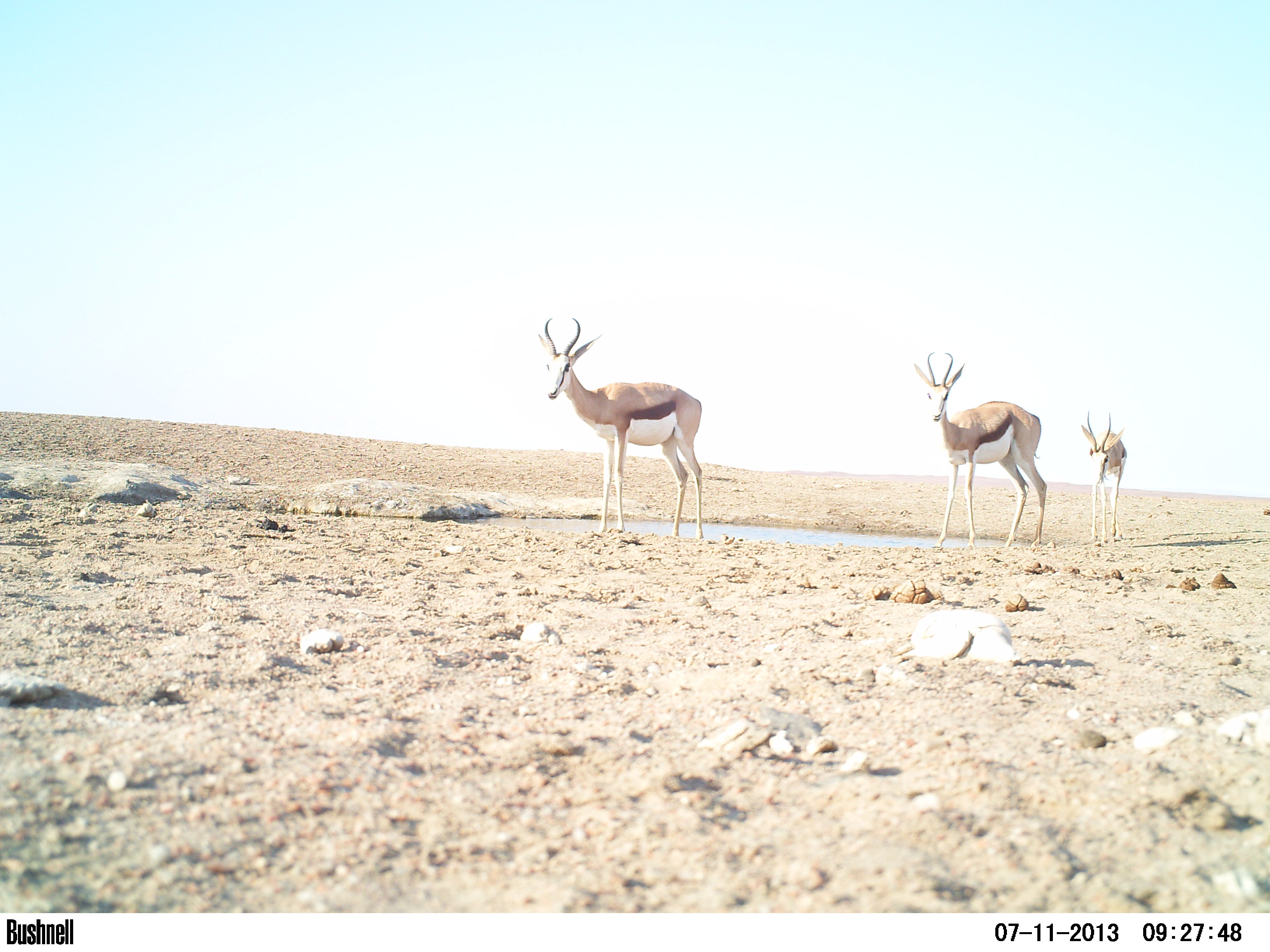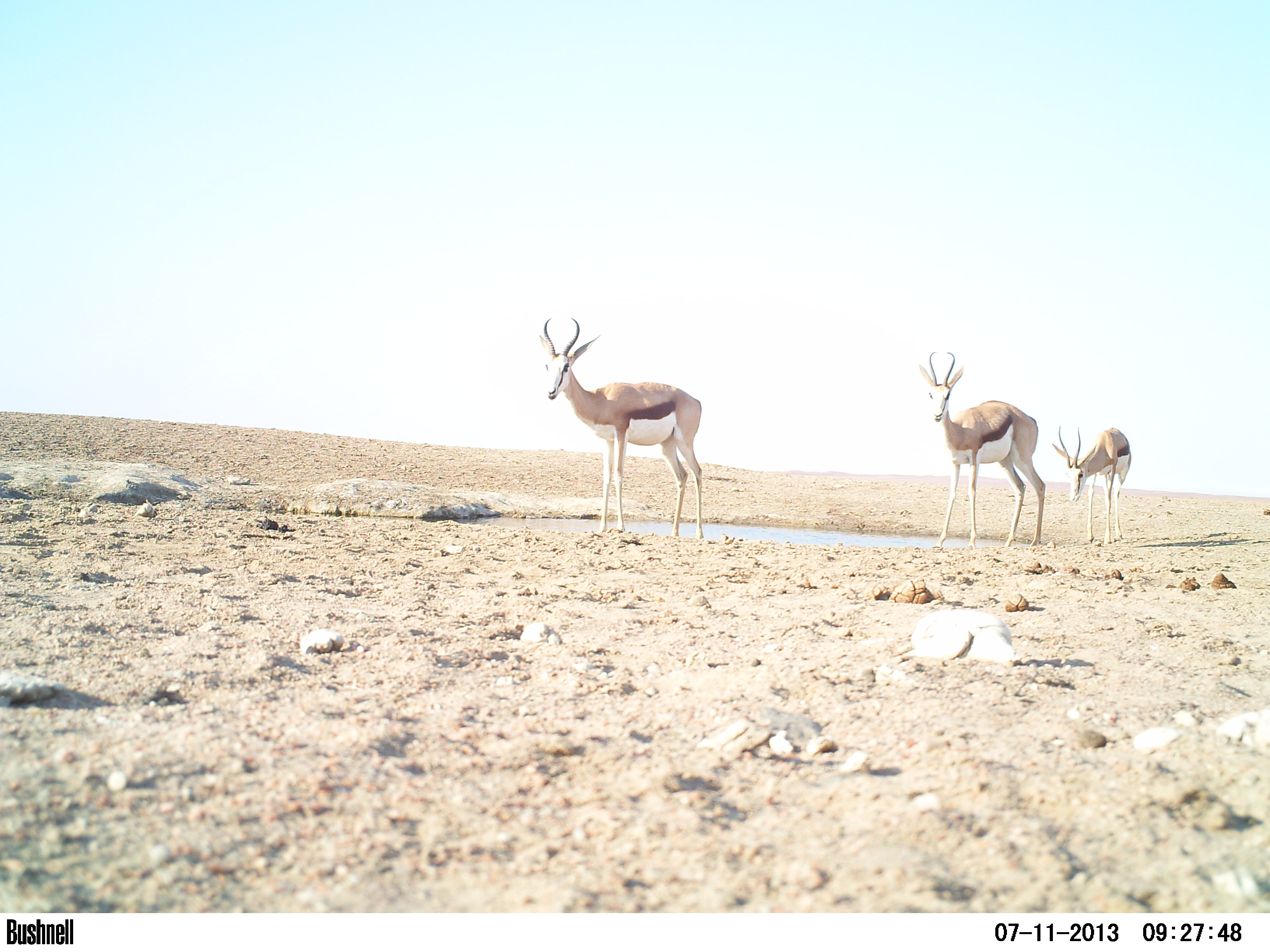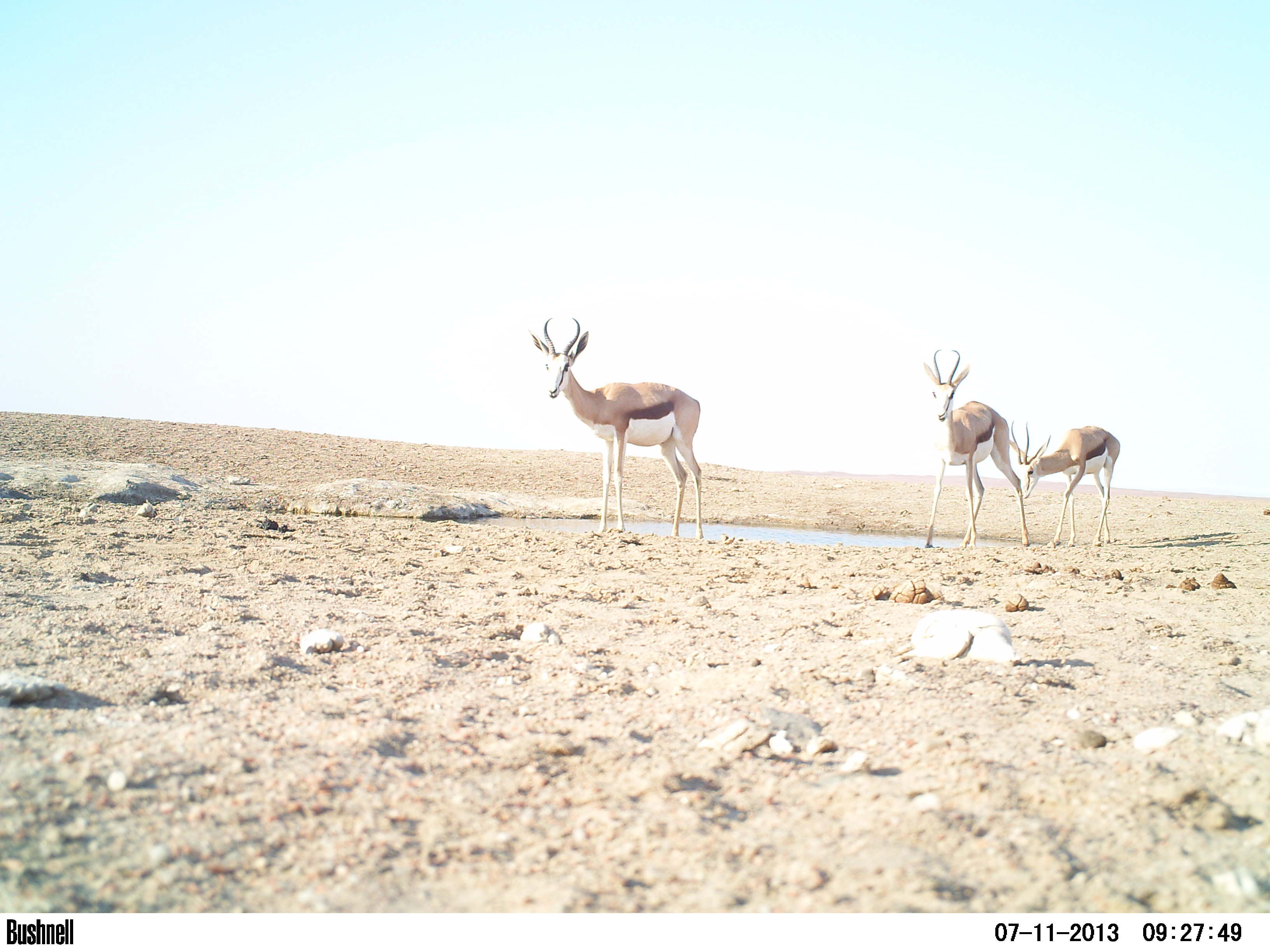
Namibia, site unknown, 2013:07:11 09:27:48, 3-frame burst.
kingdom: Animalia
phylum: Chordata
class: Mammalia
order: Artiodactyla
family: Bovidae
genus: Antidorcas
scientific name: Antidorcas marsupialis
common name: springbok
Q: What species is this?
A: Antidorcas marsupialis (springbok).